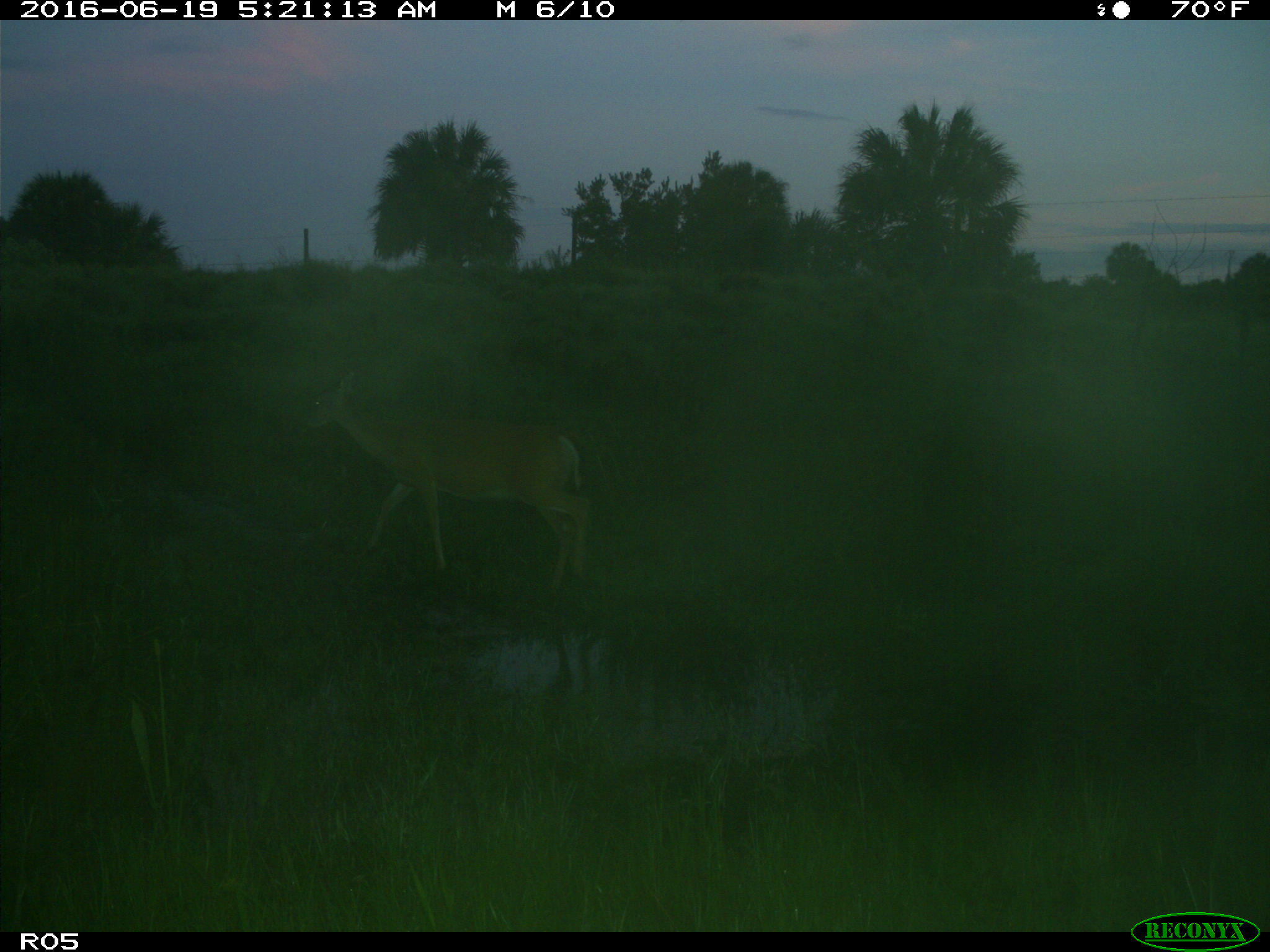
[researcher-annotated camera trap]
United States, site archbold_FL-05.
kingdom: Animalia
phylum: Chordata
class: Mammalia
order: Artiodactyla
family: Cervidae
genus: Odocoileus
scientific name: Odocoileus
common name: deer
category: unidentified deer